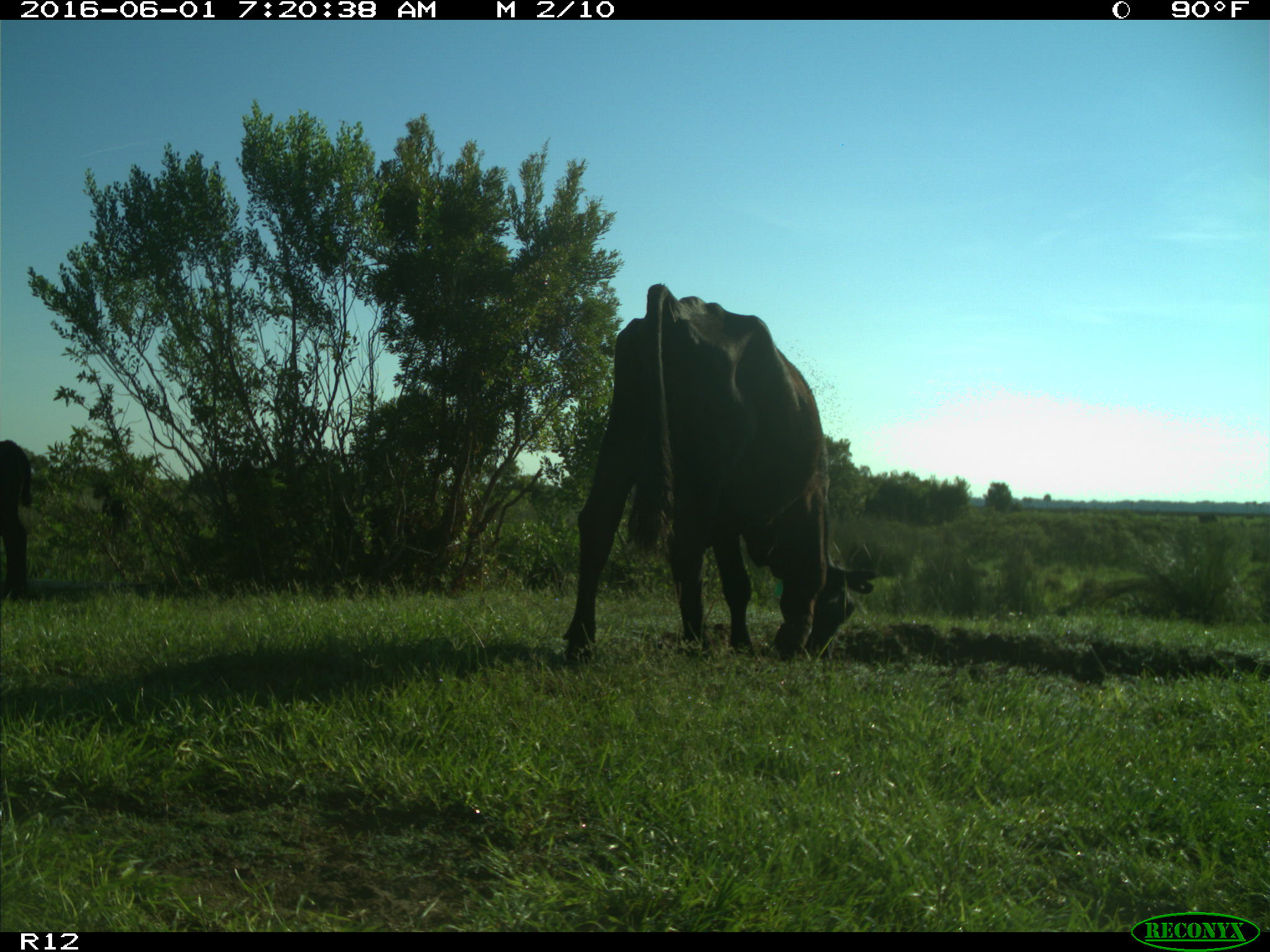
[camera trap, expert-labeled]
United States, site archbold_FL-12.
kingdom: Animalia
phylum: Chordata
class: Mammalia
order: Artiodactyla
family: Bovidae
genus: Bos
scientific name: Bos taurus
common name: domestic cow